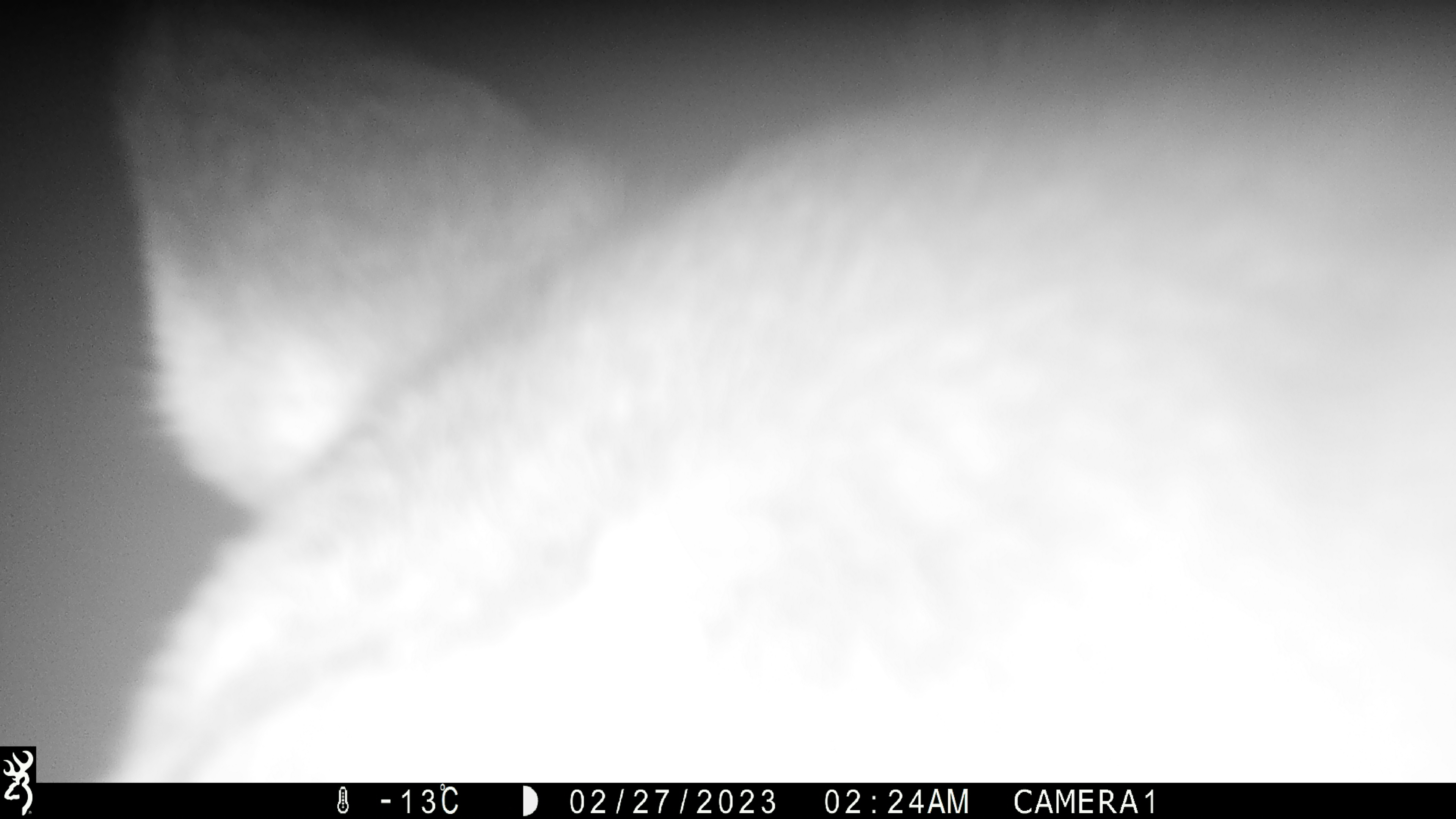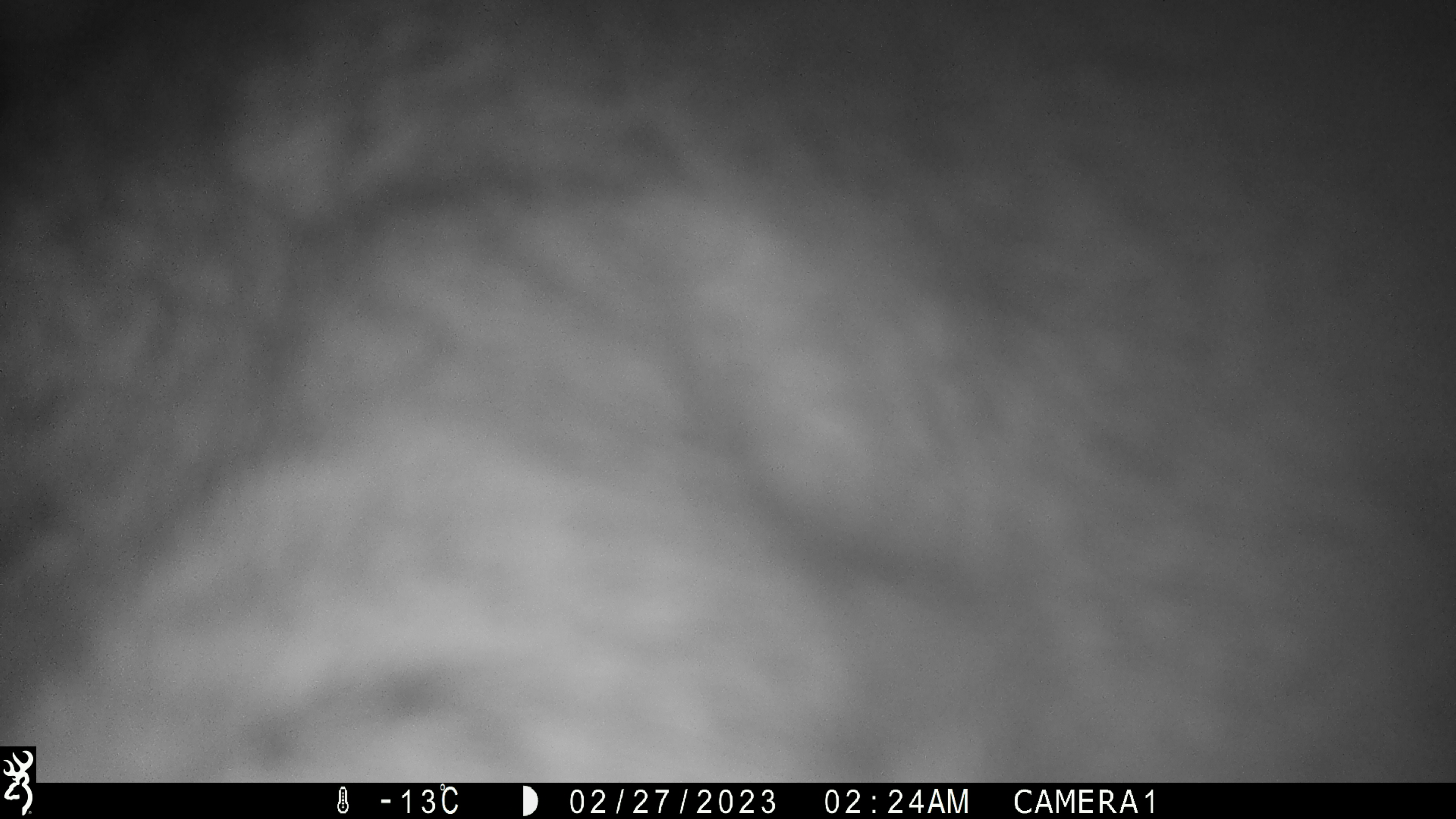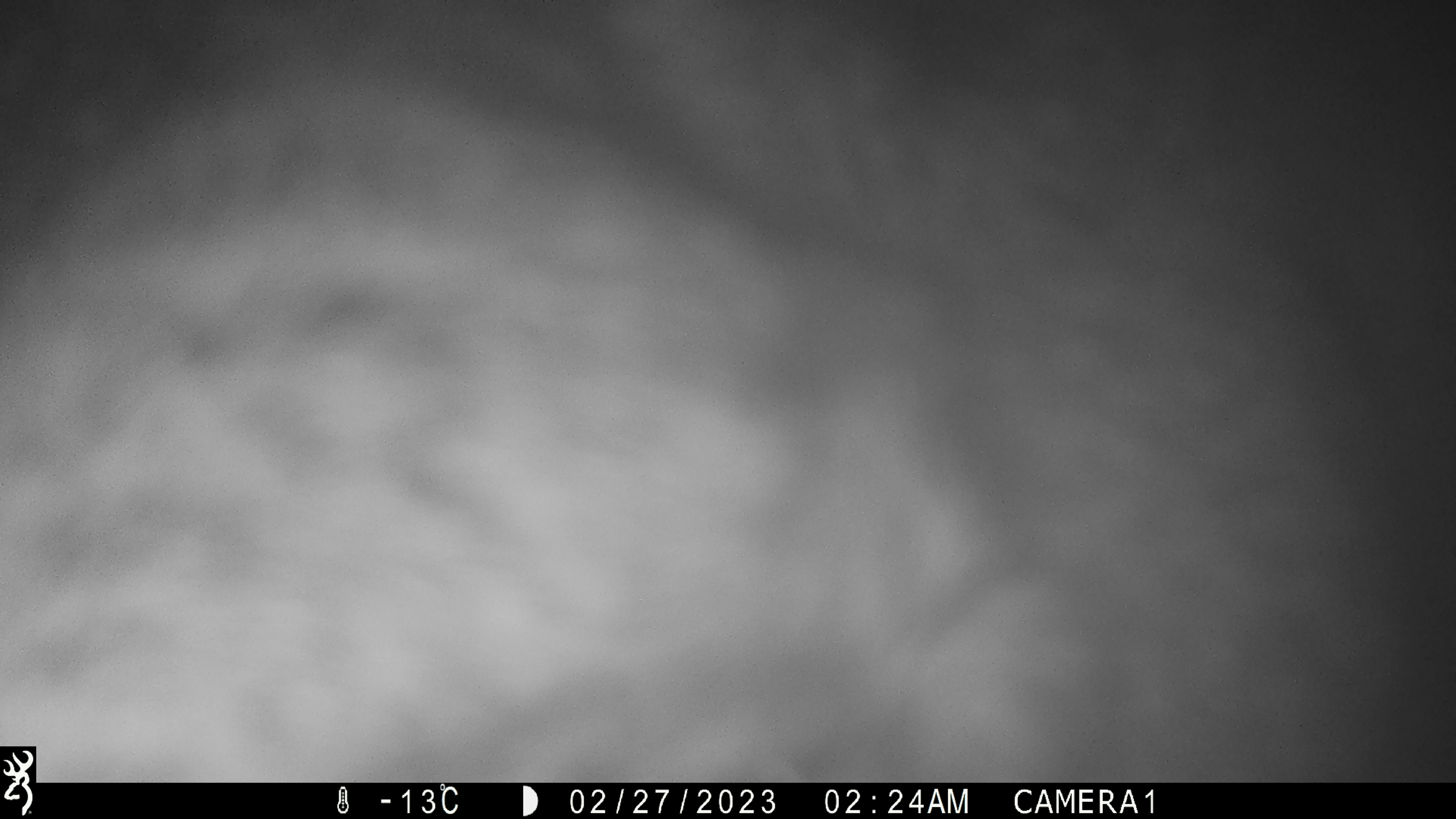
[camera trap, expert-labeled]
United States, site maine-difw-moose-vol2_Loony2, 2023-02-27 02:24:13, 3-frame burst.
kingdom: Animalia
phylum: Chordata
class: Mammalia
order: Artiodactyla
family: Cervidae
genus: Alces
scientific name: Alces alces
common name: moose